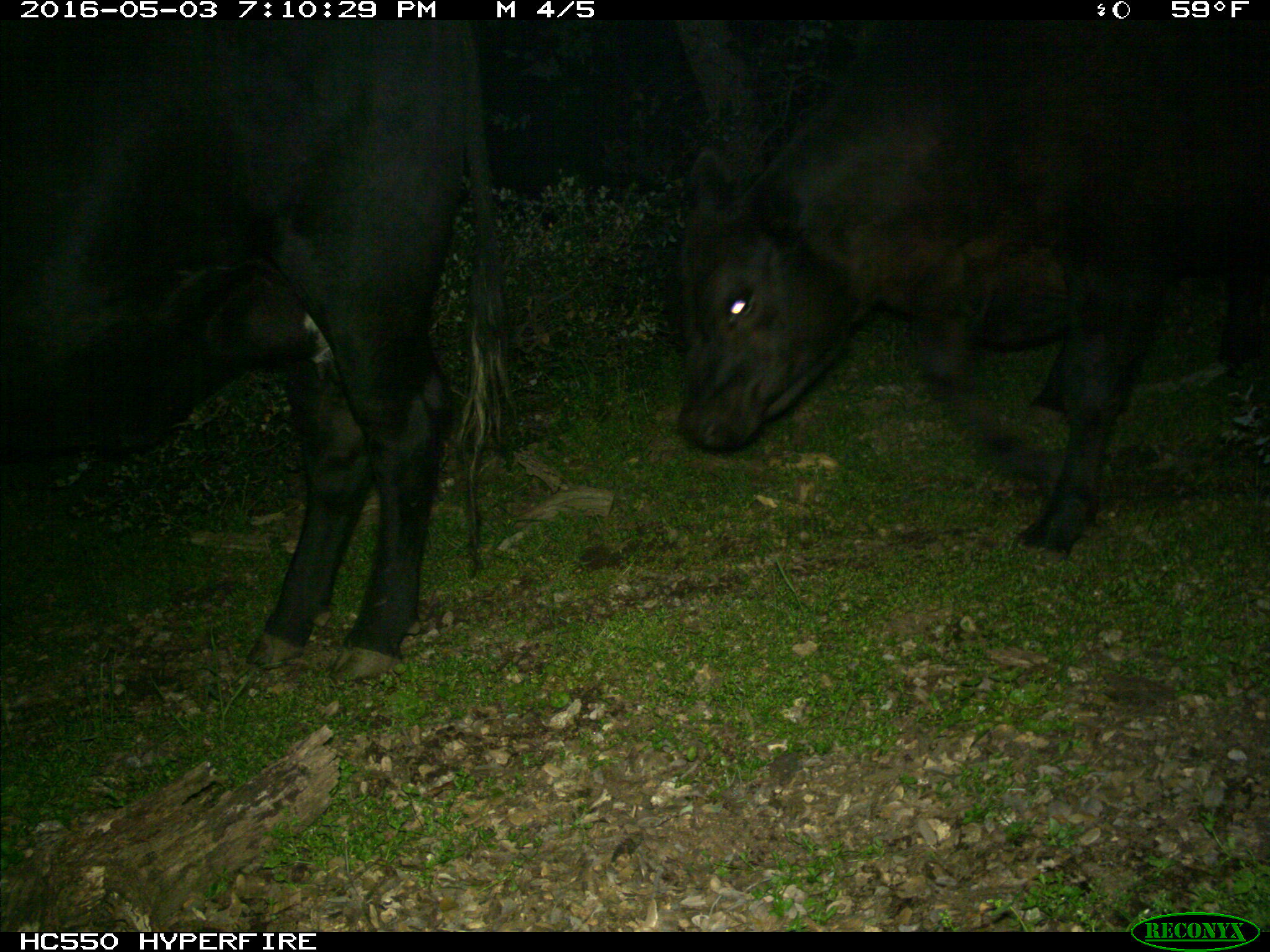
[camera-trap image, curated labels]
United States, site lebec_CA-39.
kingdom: Animalia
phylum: Chordata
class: Mammalia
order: Artiodactyla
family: Bovidae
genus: Bos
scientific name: Bos taurus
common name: domestic cow